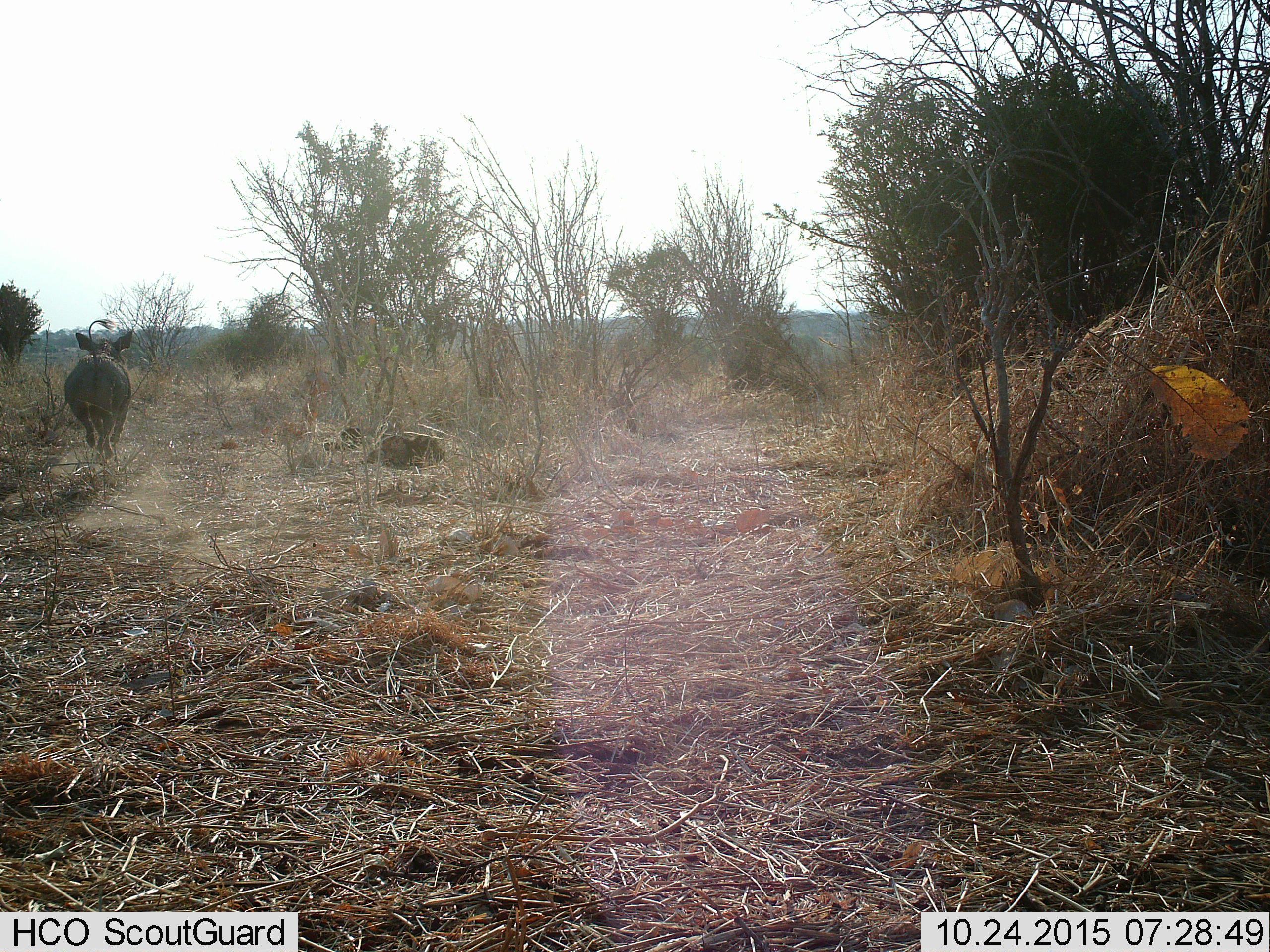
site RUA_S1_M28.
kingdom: Animalia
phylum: Chordata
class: Mammalia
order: Artiodactyla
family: Suidae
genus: Phacochoerus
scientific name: Phacochoerus africanus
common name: warthog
Warthog (Phacochoerus africanus), count 1. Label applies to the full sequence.